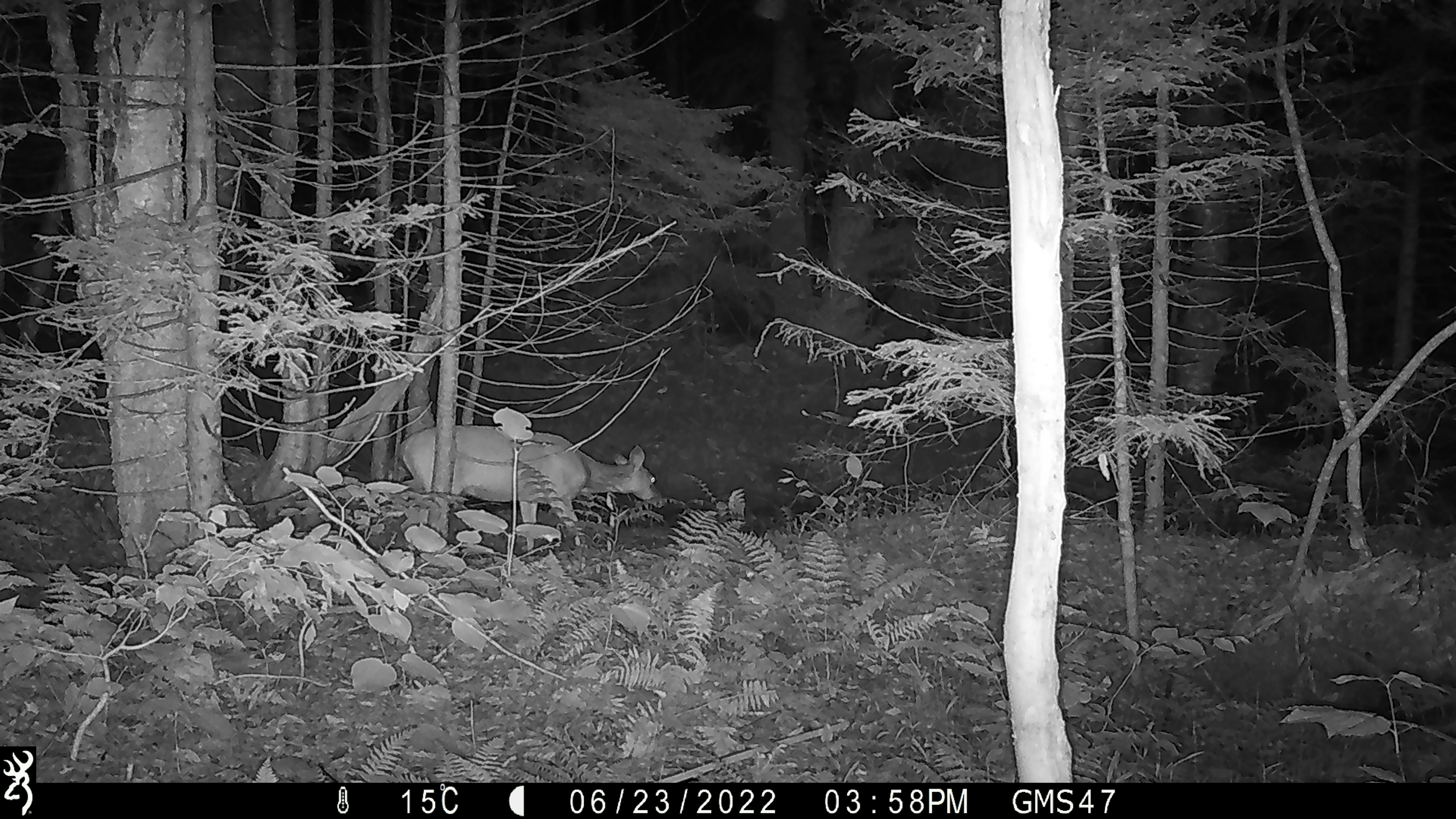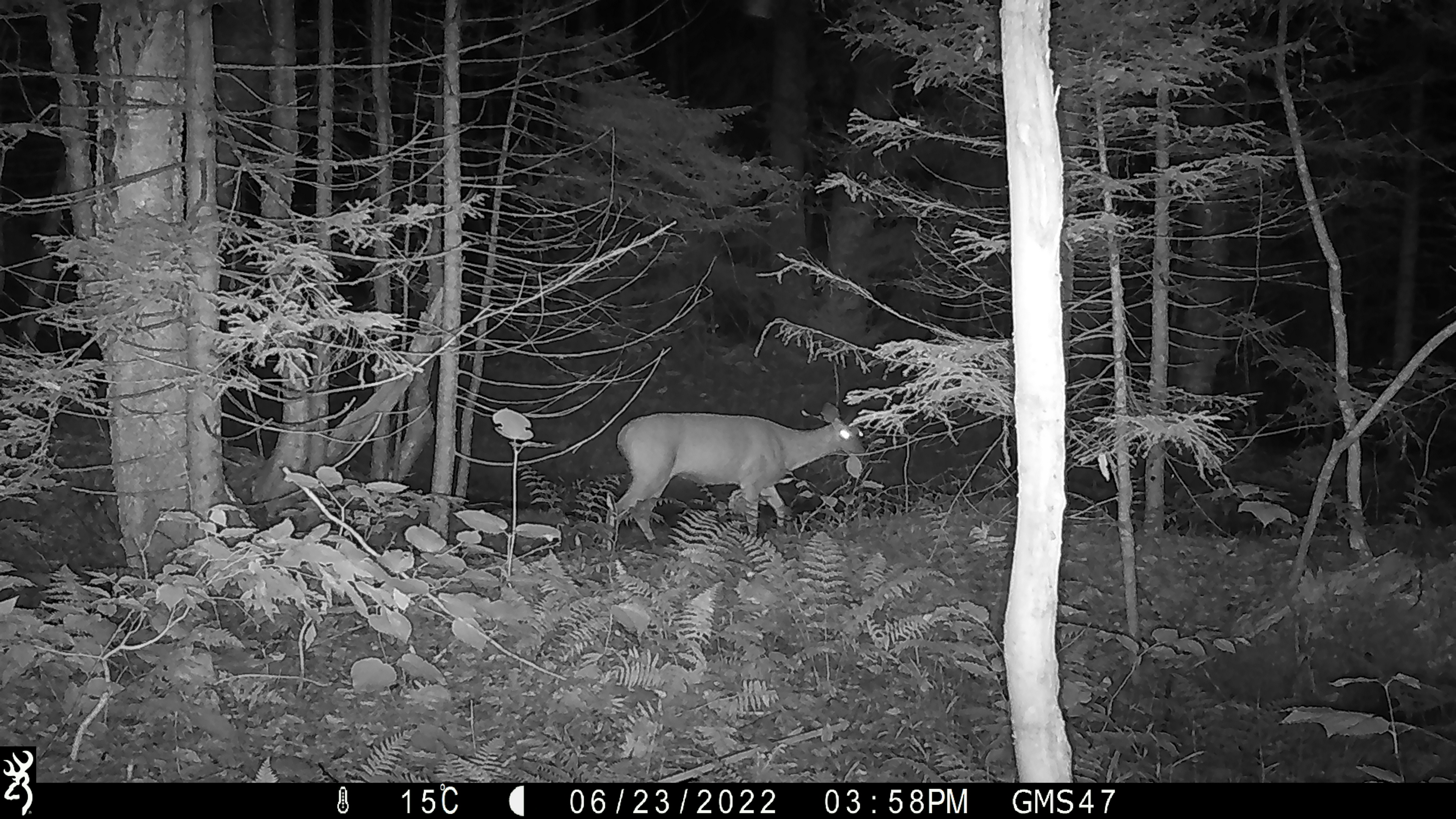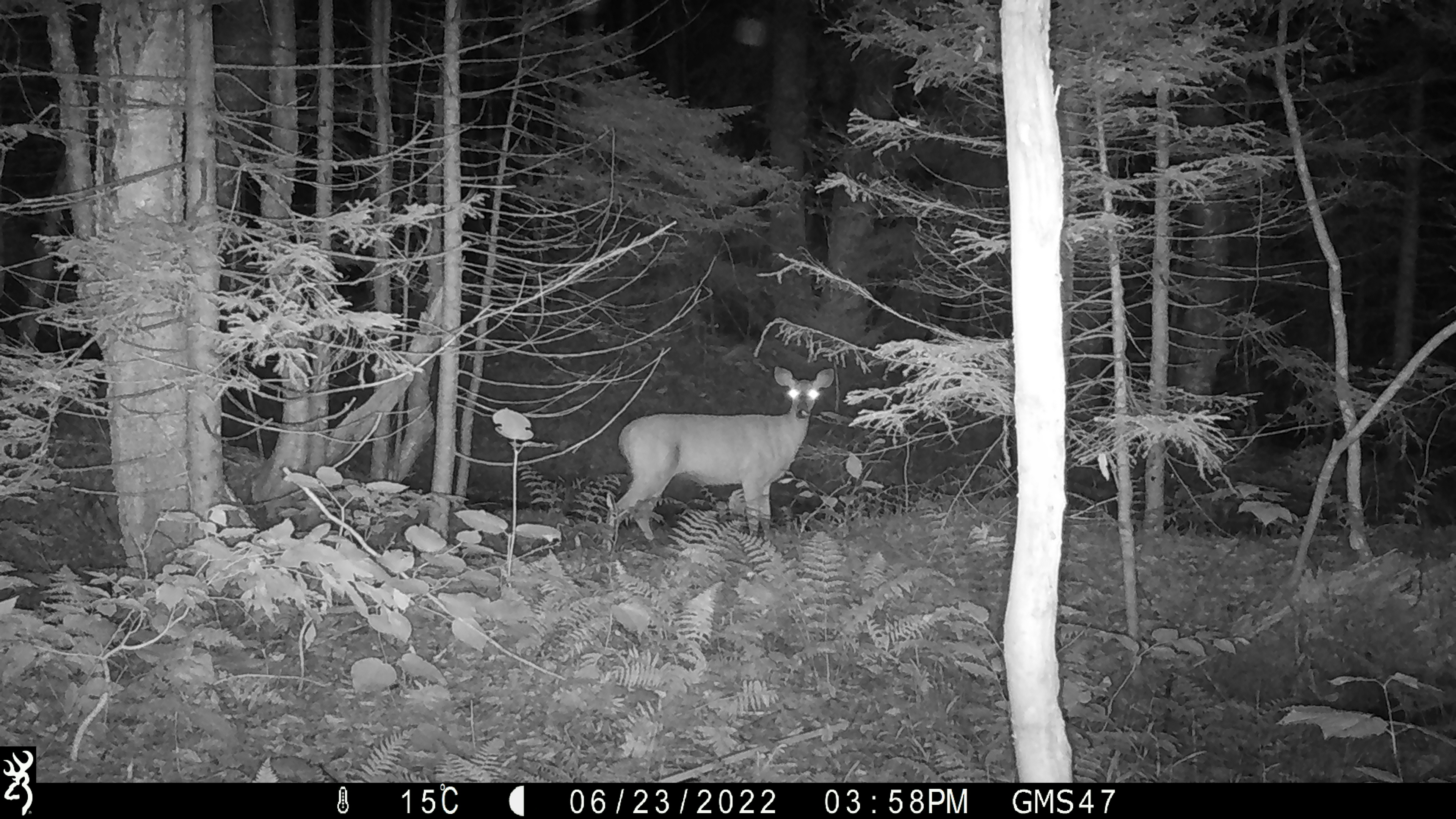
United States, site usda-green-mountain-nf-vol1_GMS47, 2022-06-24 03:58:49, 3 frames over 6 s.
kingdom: Animalia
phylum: Chordata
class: Mammalia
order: Artiodactyla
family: Cervidae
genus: Odocoileus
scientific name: Odocoileus virginianus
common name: white-tailed deer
White-tailed deer (Odocoileus virginianus).